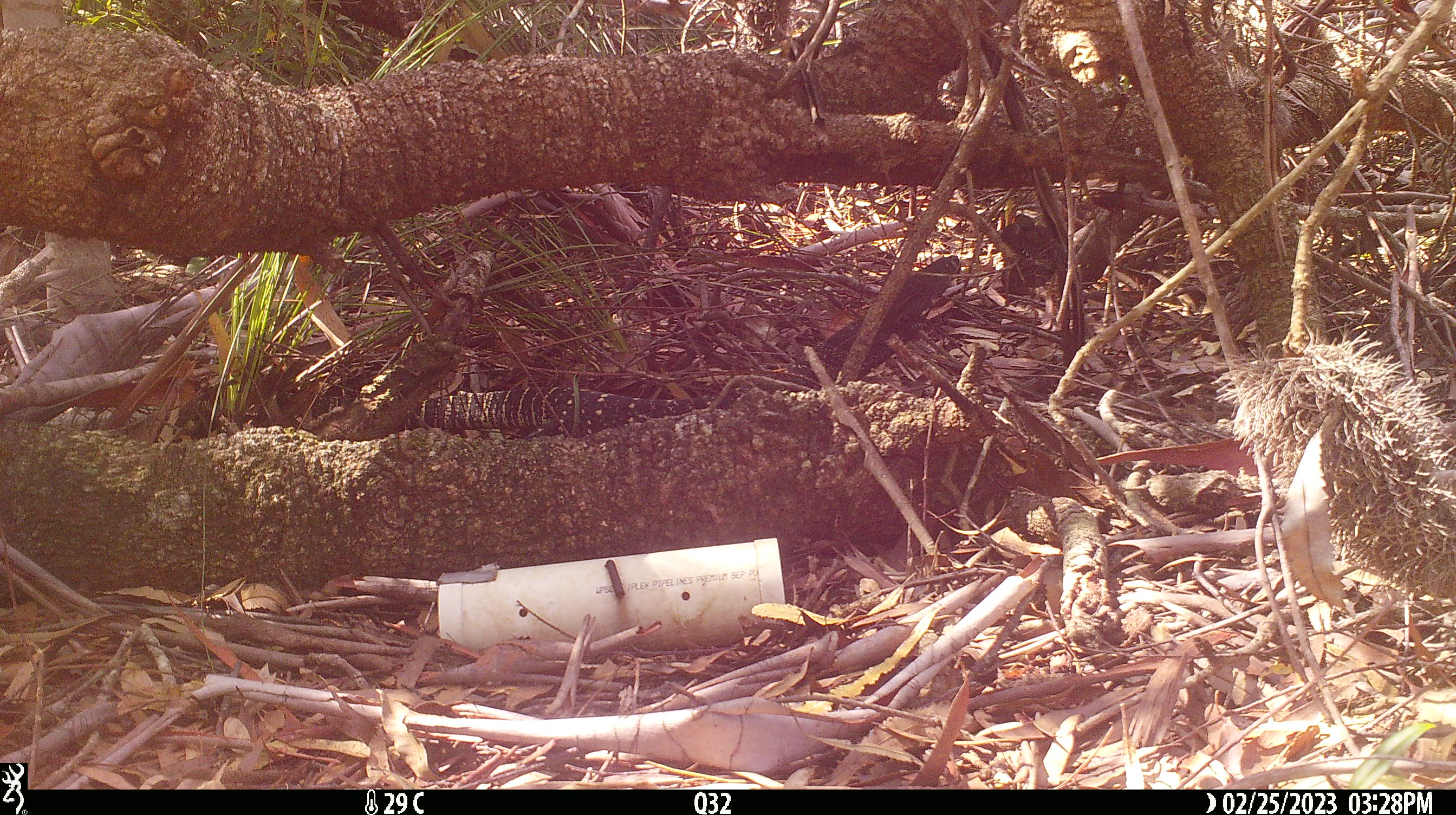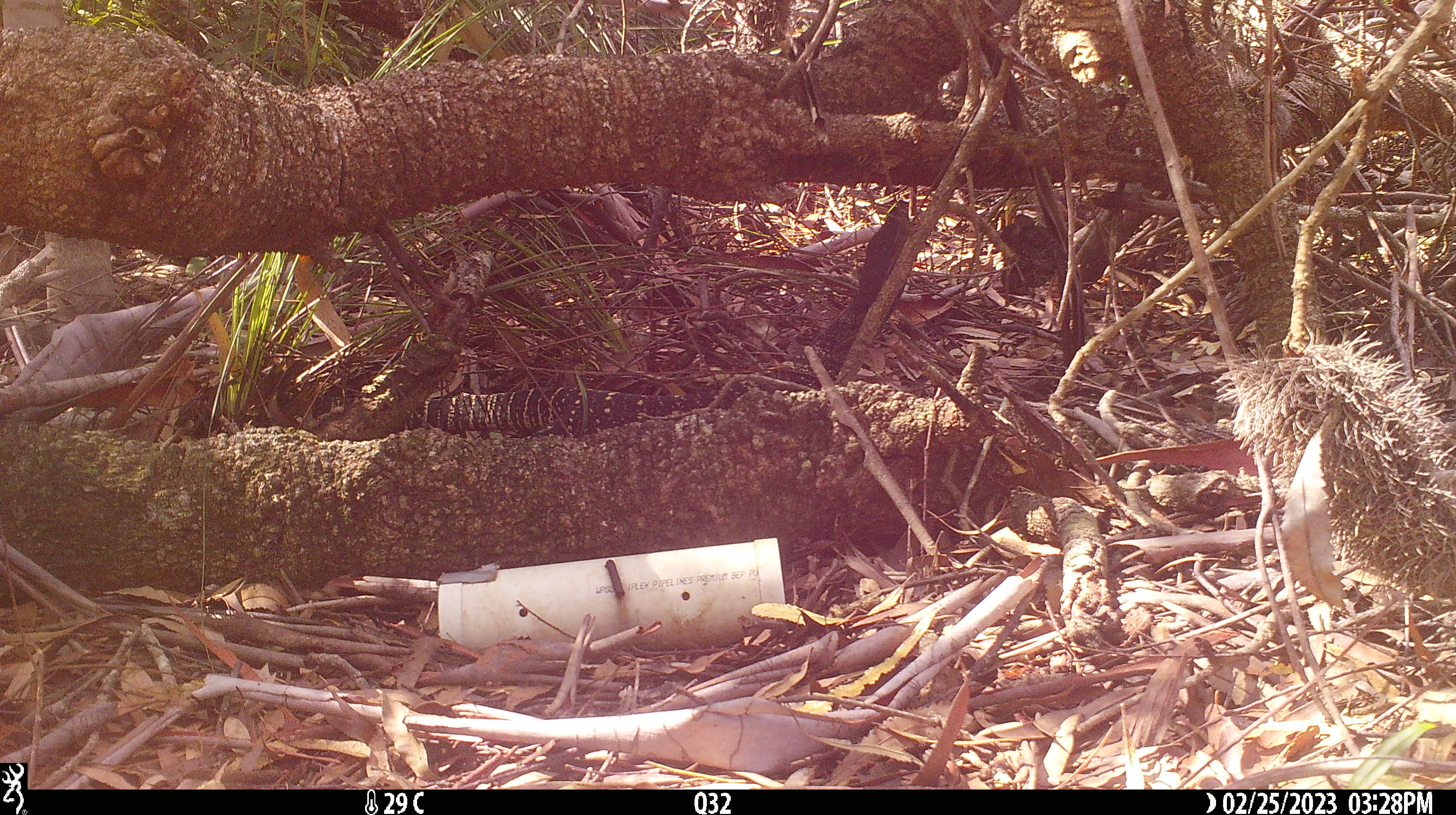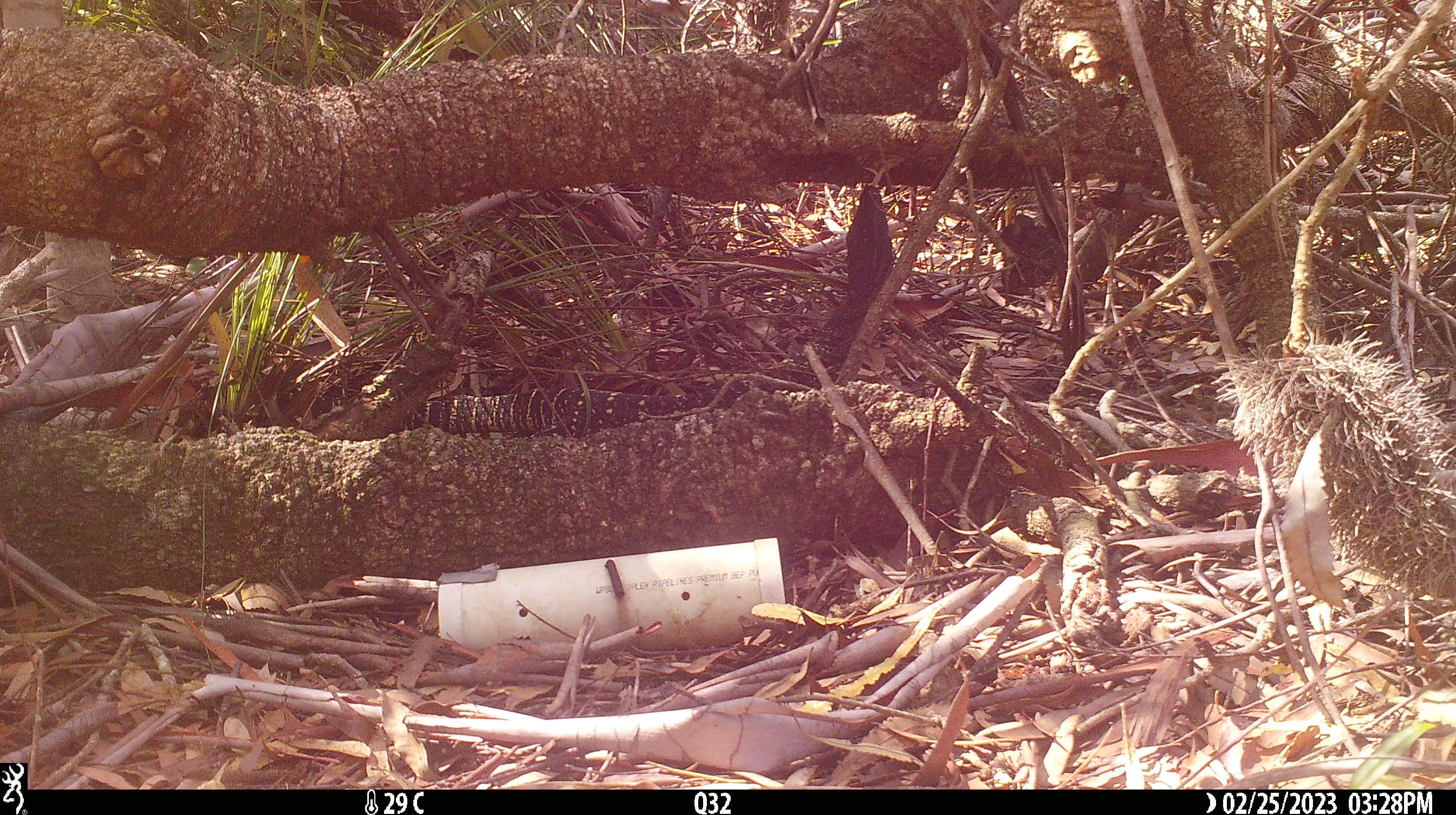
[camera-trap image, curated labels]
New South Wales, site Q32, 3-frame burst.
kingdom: Animalia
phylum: Chordata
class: Reptilia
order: Squamata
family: Varanidae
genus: Varanus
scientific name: Varanus varius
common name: lace monitor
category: goanna